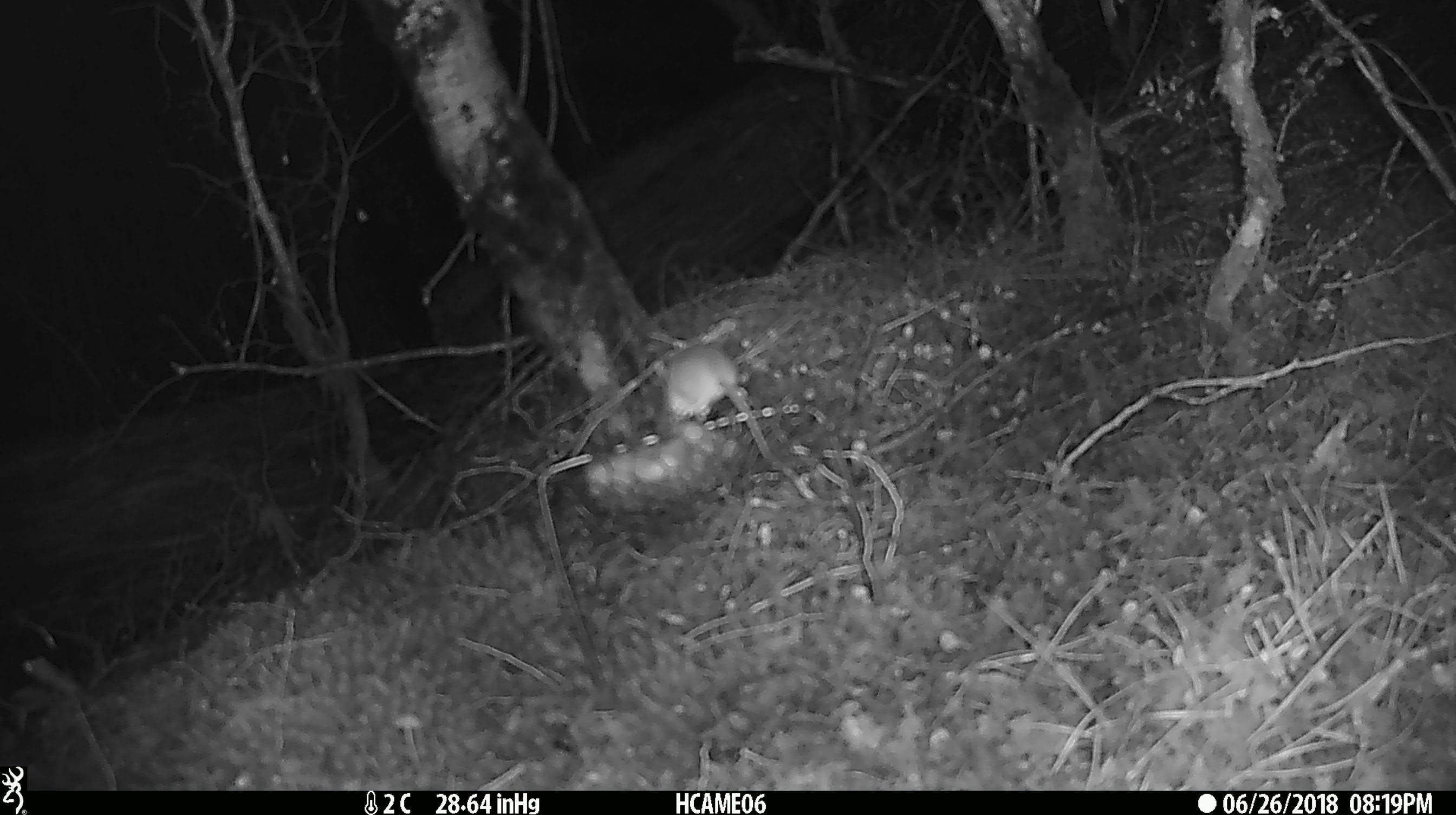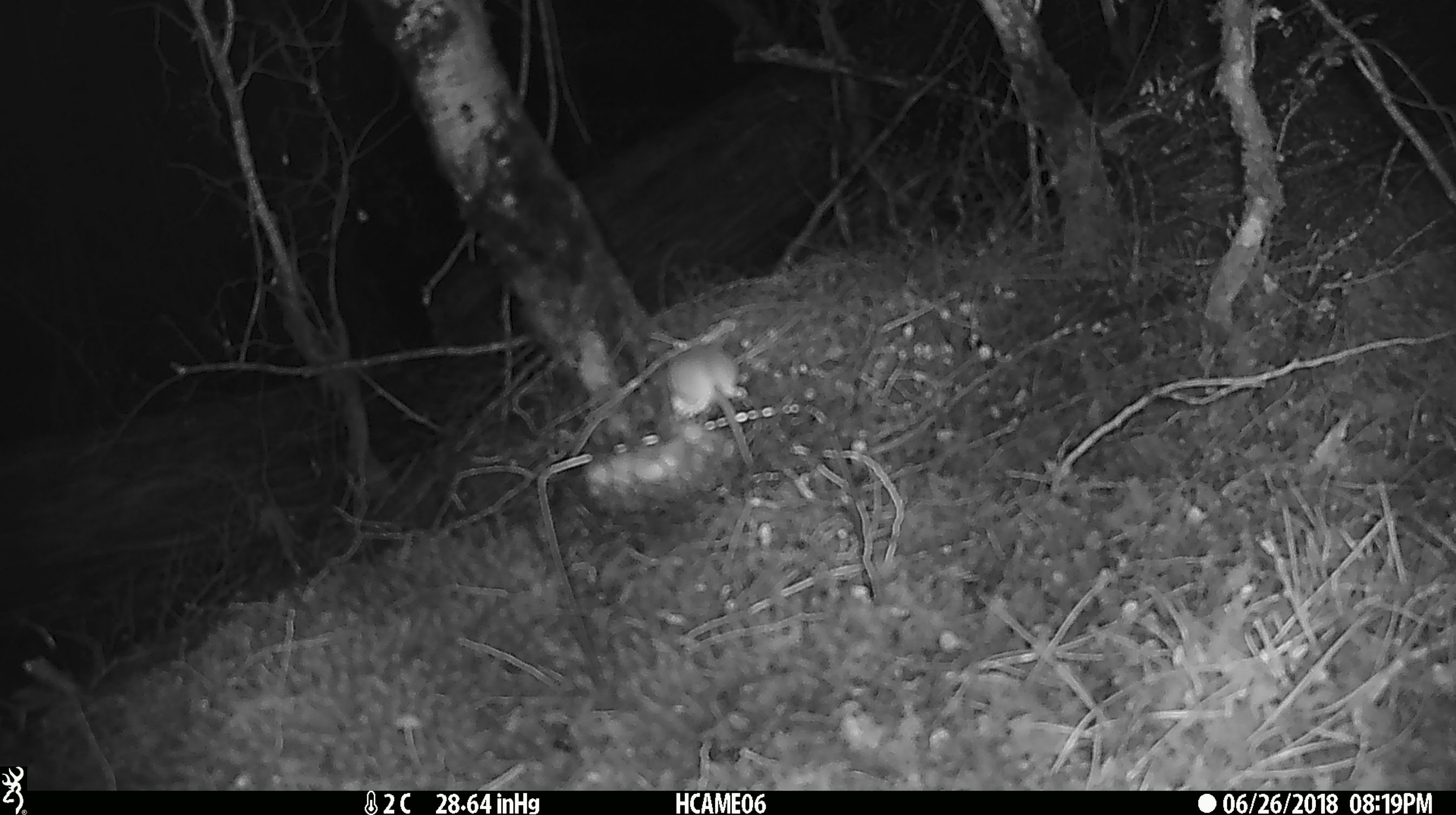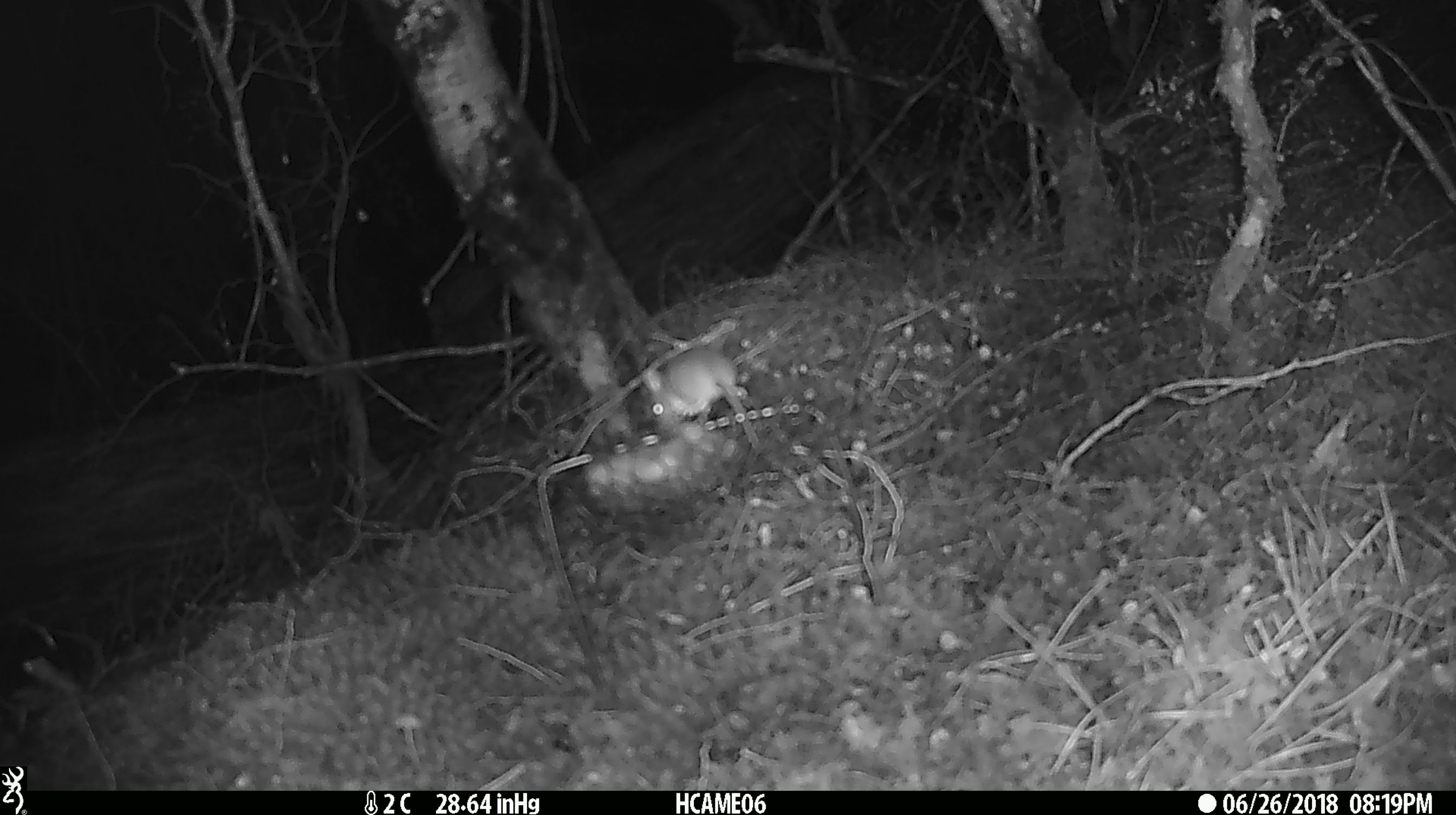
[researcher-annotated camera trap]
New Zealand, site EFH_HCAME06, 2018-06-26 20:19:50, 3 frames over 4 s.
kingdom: Animalia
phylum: Chordata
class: Mammalia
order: Rodentia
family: Muridae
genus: Mus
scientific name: Mus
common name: mouse